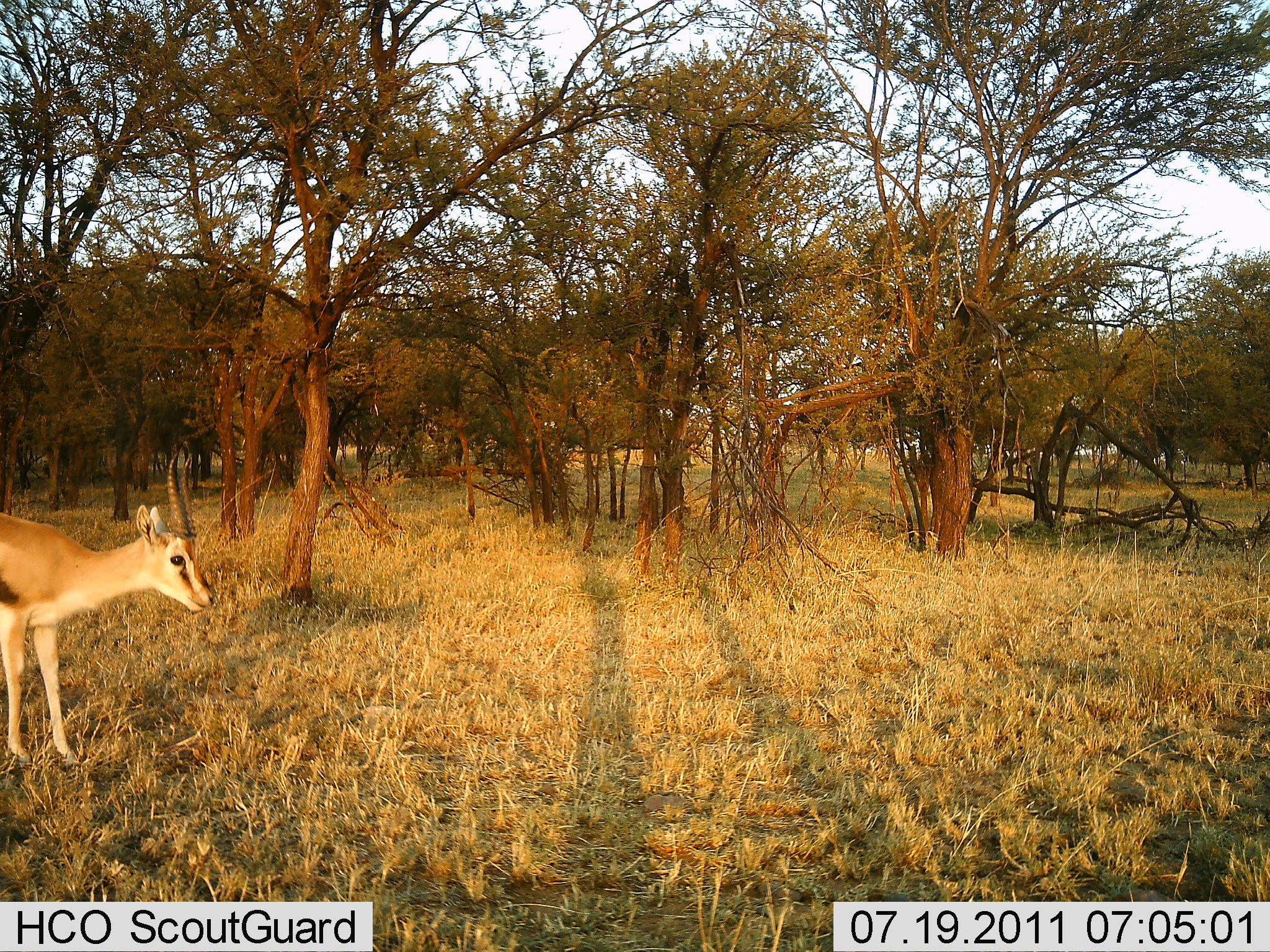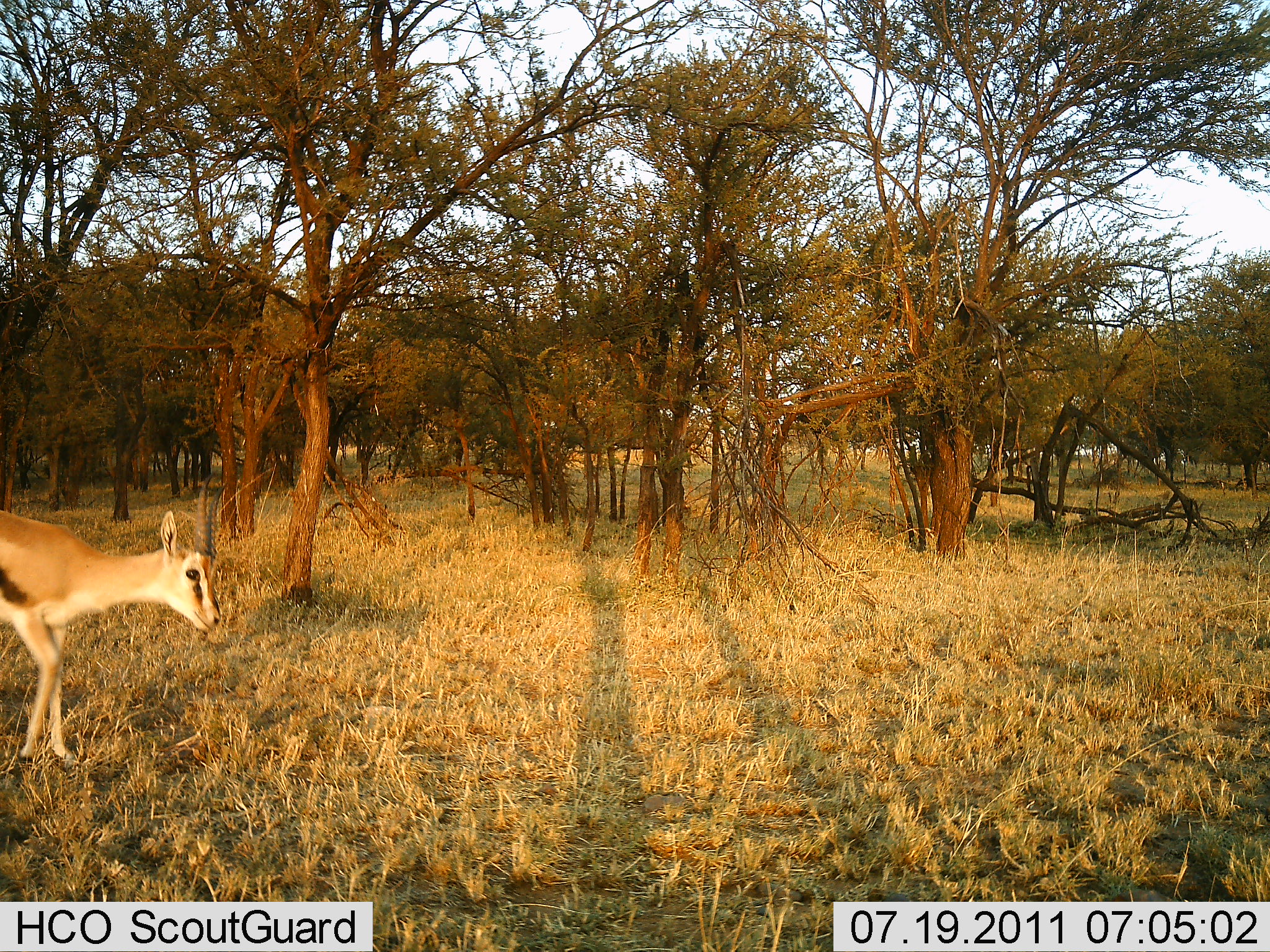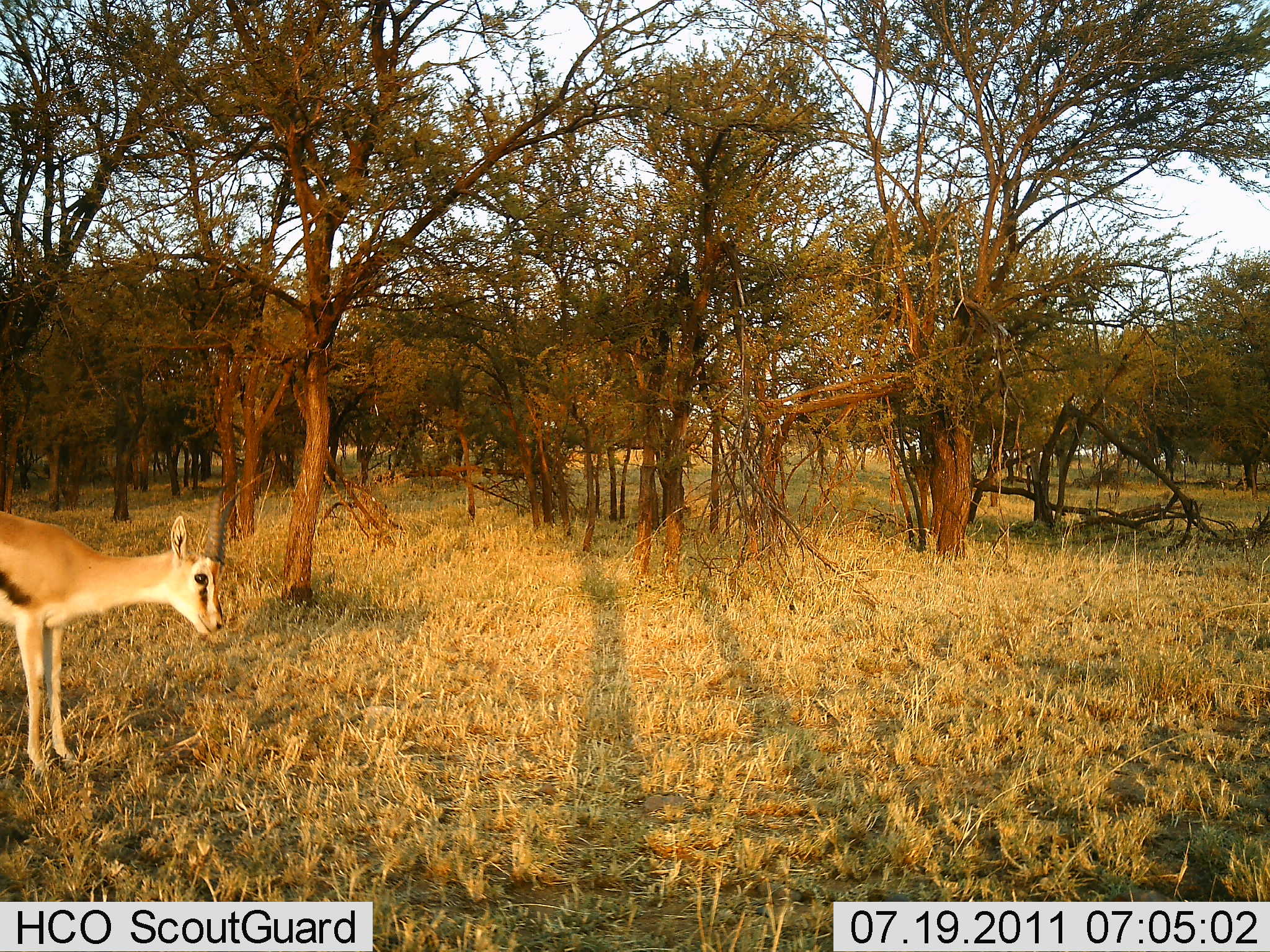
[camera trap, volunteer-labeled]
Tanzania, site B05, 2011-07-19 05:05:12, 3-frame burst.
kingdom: Animalia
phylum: Chordata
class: Mammalia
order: Artiodactyla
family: Bovidae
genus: Eudorcas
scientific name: Eudorcas thomsonii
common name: thomson's gazelle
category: gazellethomsons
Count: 1.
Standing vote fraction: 92%.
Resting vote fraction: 0%.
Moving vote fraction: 8%.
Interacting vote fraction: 0%.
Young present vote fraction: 0%.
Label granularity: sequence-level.